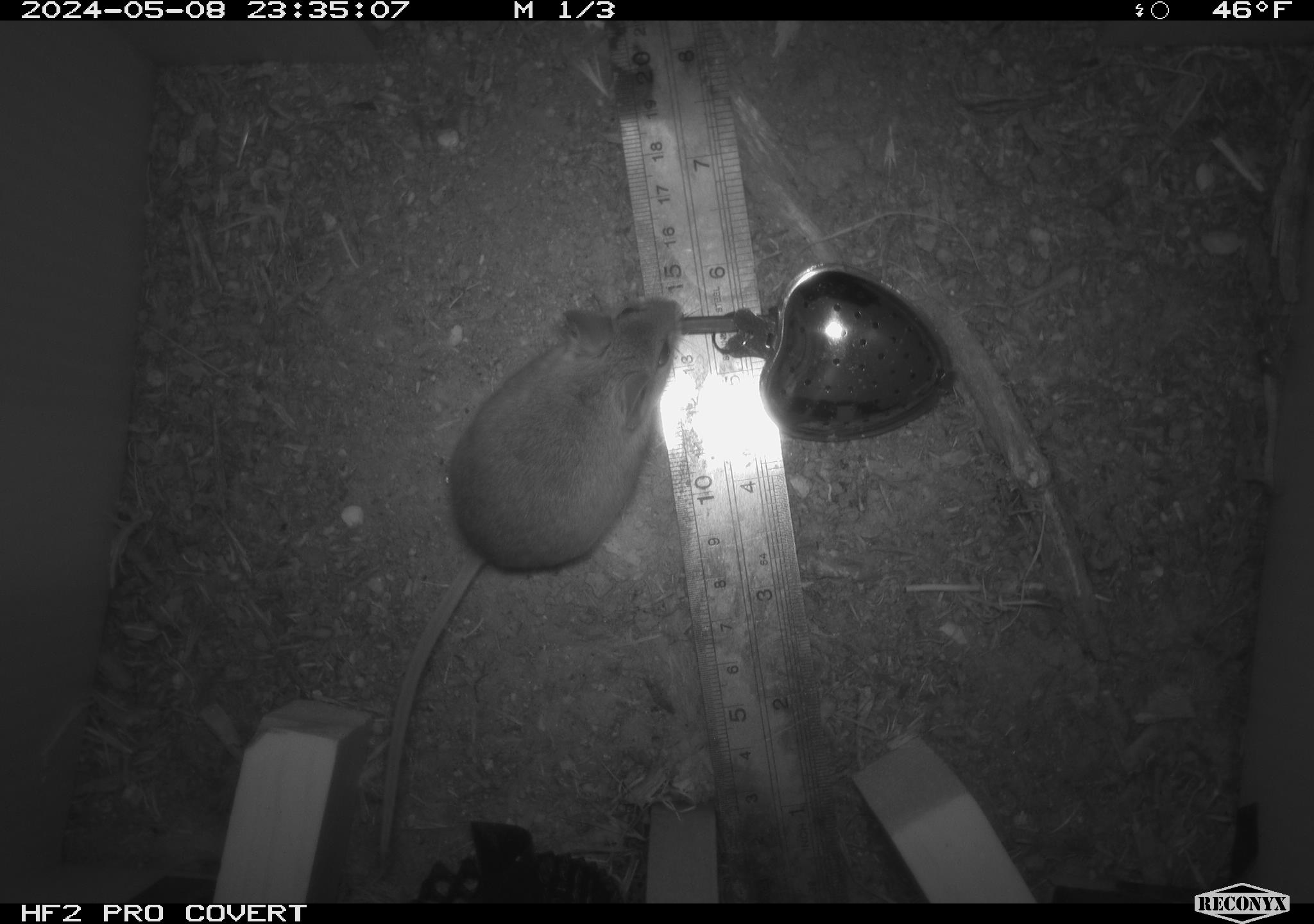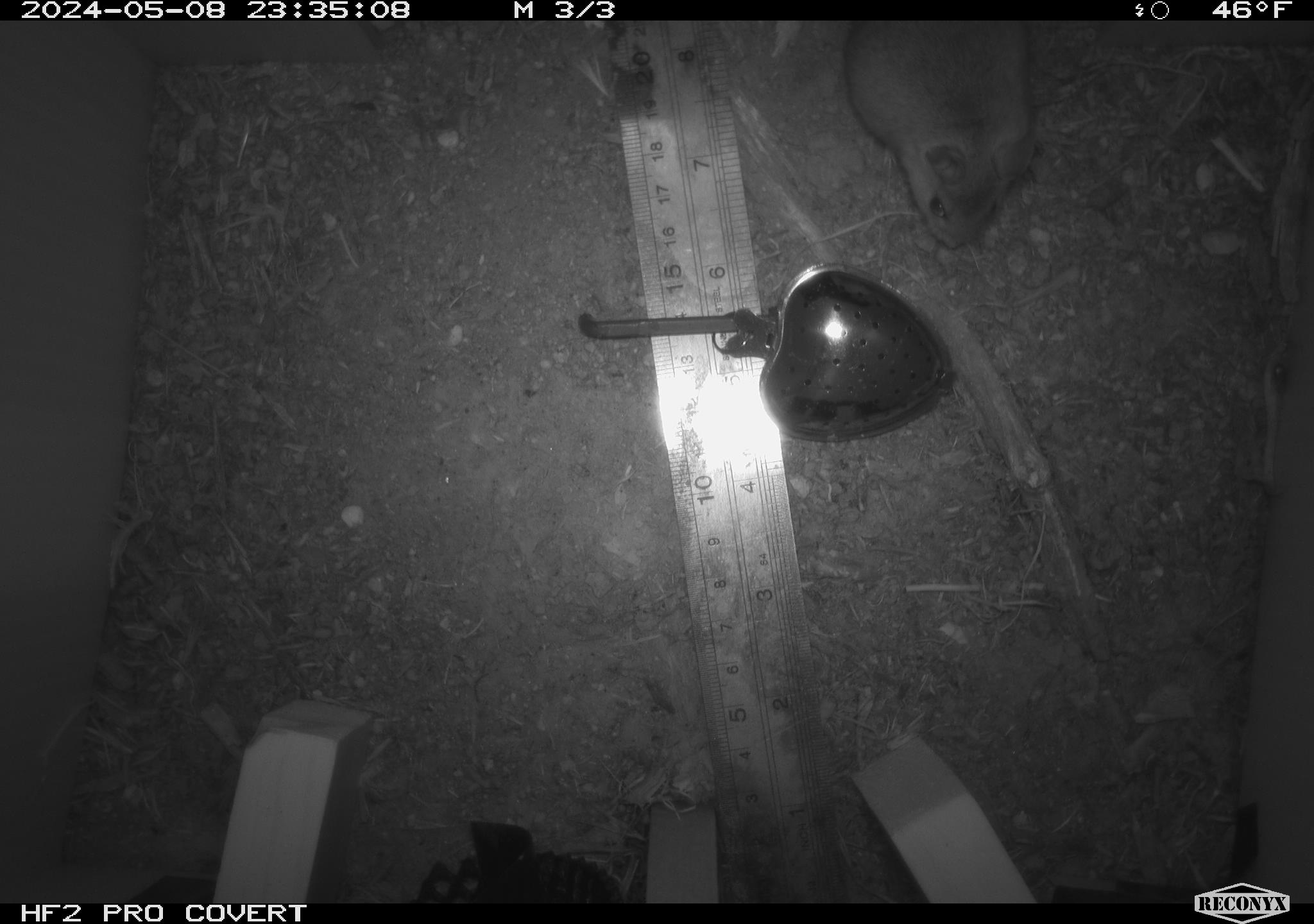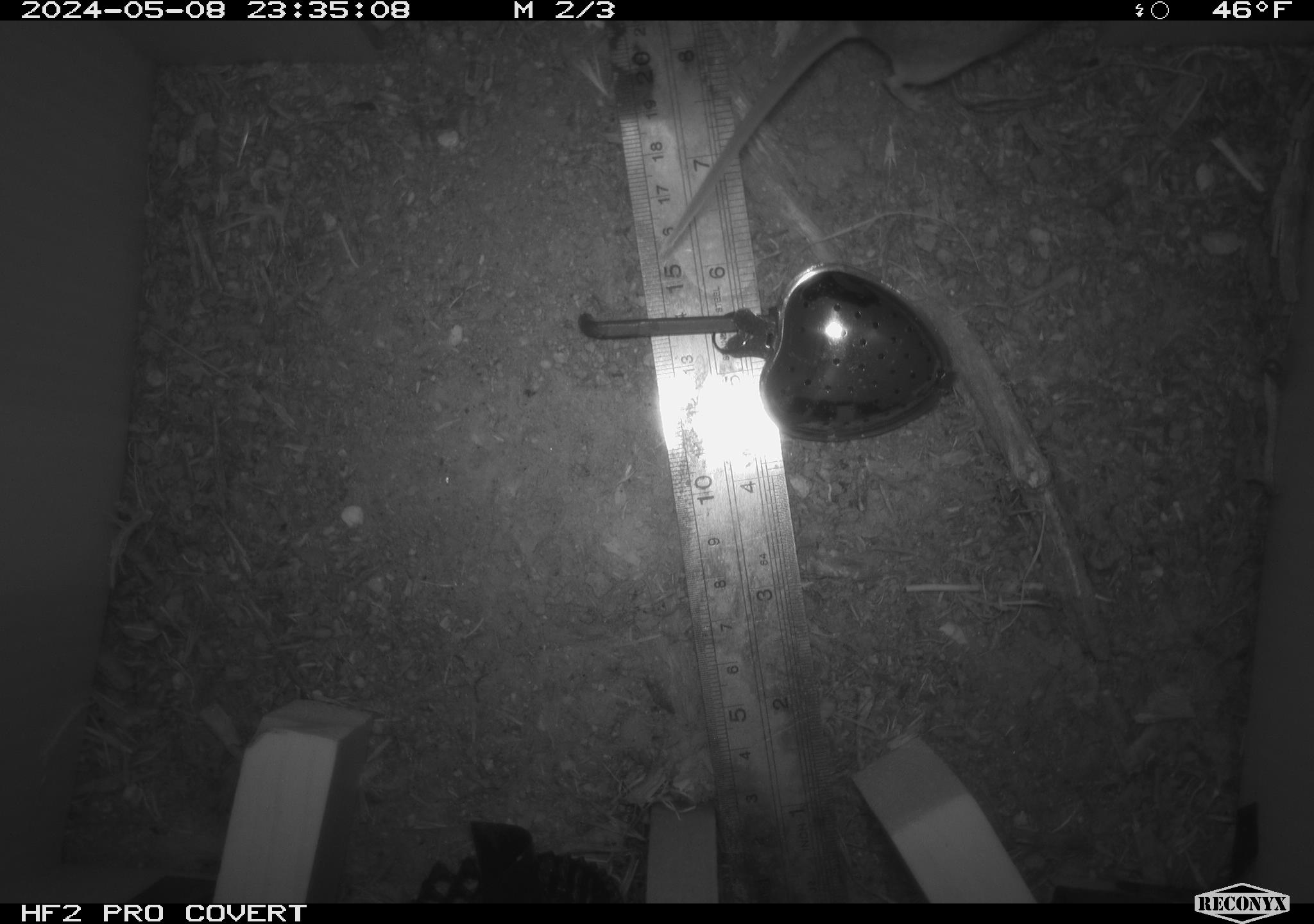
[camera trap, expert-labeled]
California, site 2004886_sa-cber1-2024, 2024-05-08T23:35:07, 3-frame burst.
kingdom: Animalia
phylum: Chordata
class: Mammalia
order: Rodentia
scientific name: Rodentia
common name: mouse species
Mouse species (Rodentia).